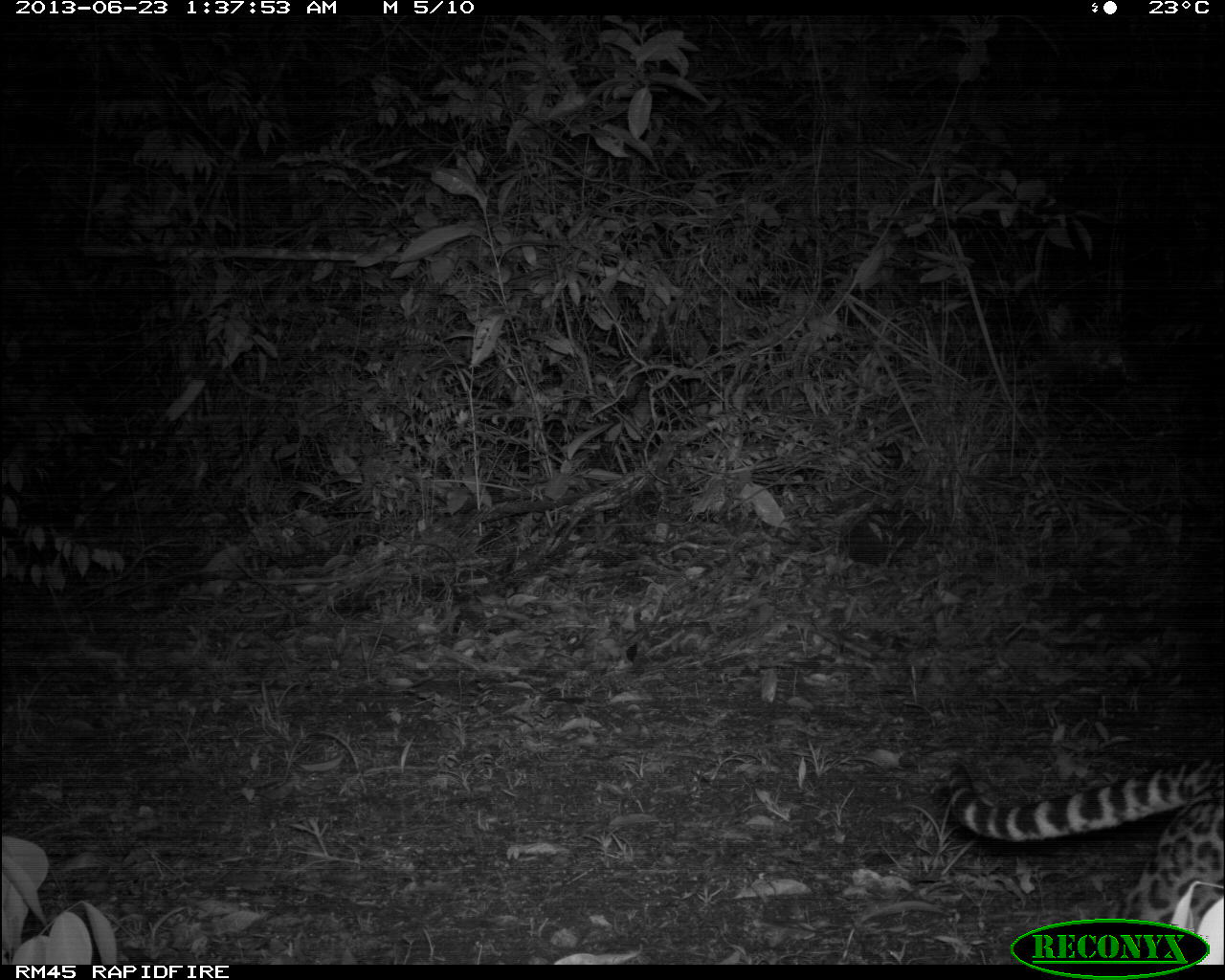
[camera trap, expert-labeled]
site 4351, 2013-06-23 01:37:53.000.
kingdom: Animalia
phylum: Chordata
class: Mammalia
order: Carnivora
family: Felidae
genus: Leopardus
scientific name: Leopardus pardalis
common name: ocelot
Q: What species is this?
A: Leopardus pardalis (ocelot).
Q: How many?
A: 1.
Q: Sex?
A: Male.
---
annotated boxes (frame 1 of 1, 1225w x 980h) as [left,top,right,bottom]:
leopardus pardalis: [931,755,1219,960]